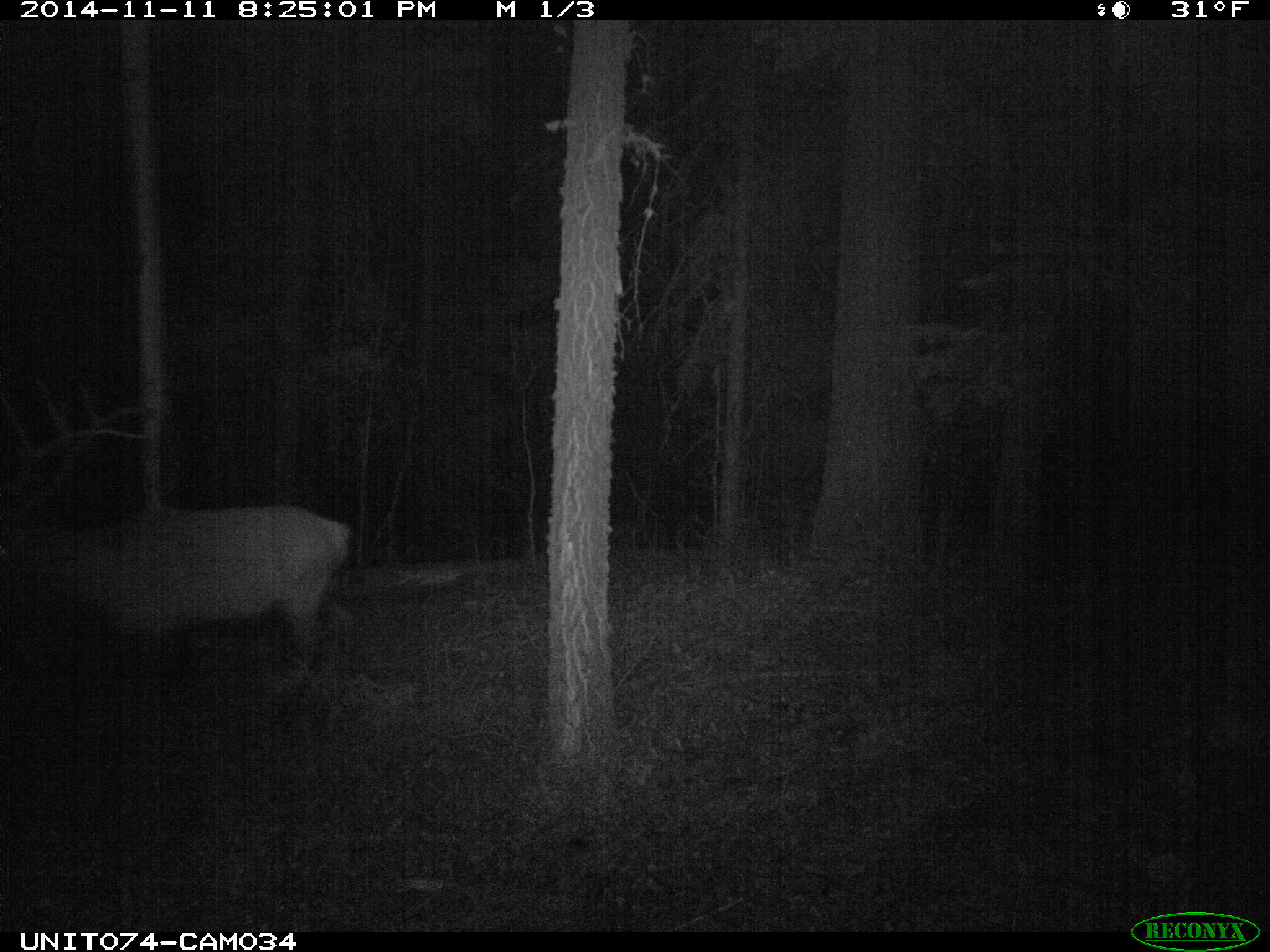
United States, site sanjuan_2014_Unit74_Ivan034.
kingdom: Animalia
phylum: Chordata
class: Mammalia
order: Artiodactyla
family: Cervidae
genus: Cervus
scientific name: Cervus elaphus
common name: red deer